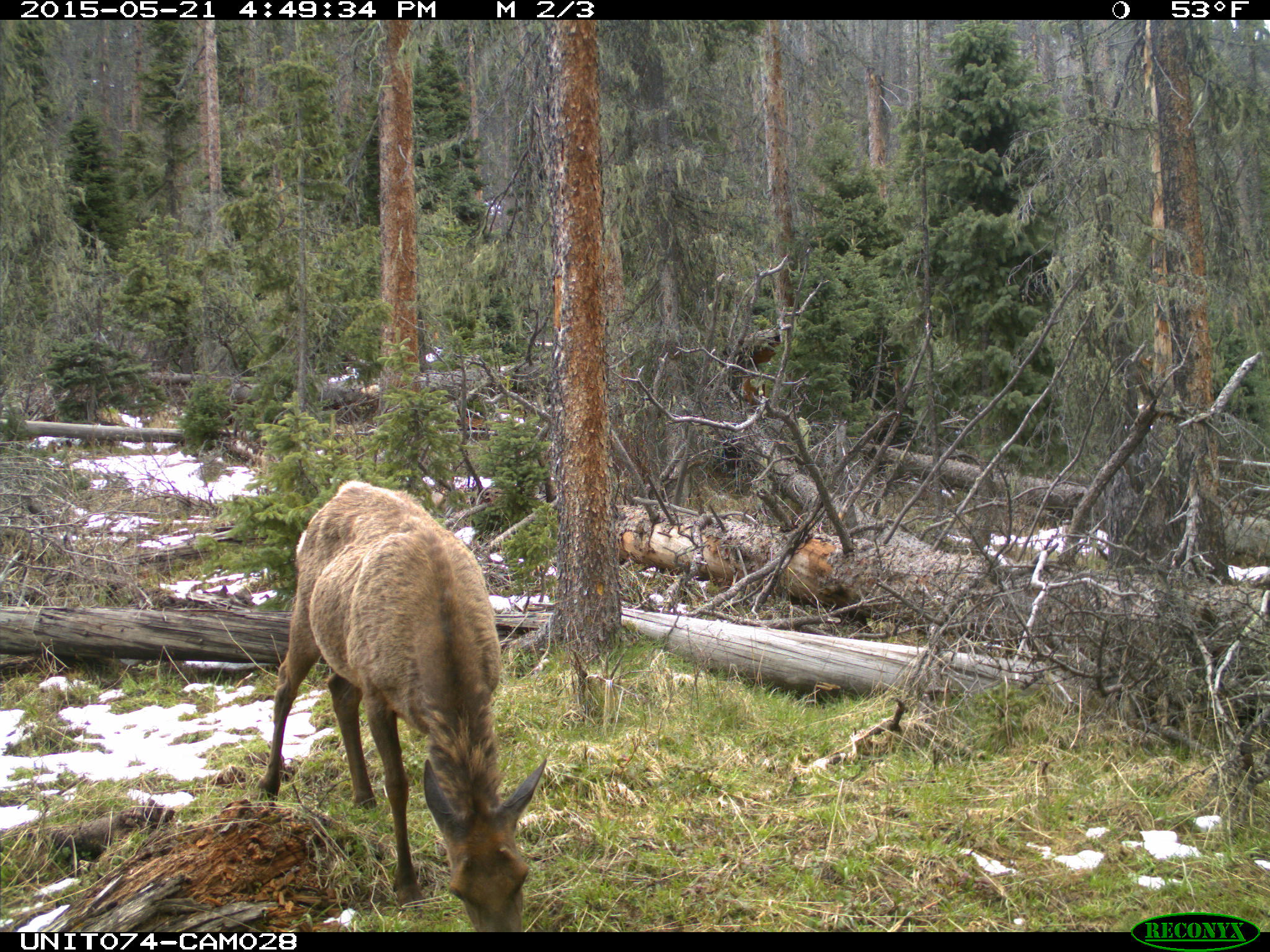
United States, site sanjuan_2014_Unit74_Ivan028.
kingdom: Animalia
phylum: Chordata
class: Mammalia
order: Artiodactyla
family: Cervidae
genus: Cervus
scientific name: Cervus elaphus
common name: red deer